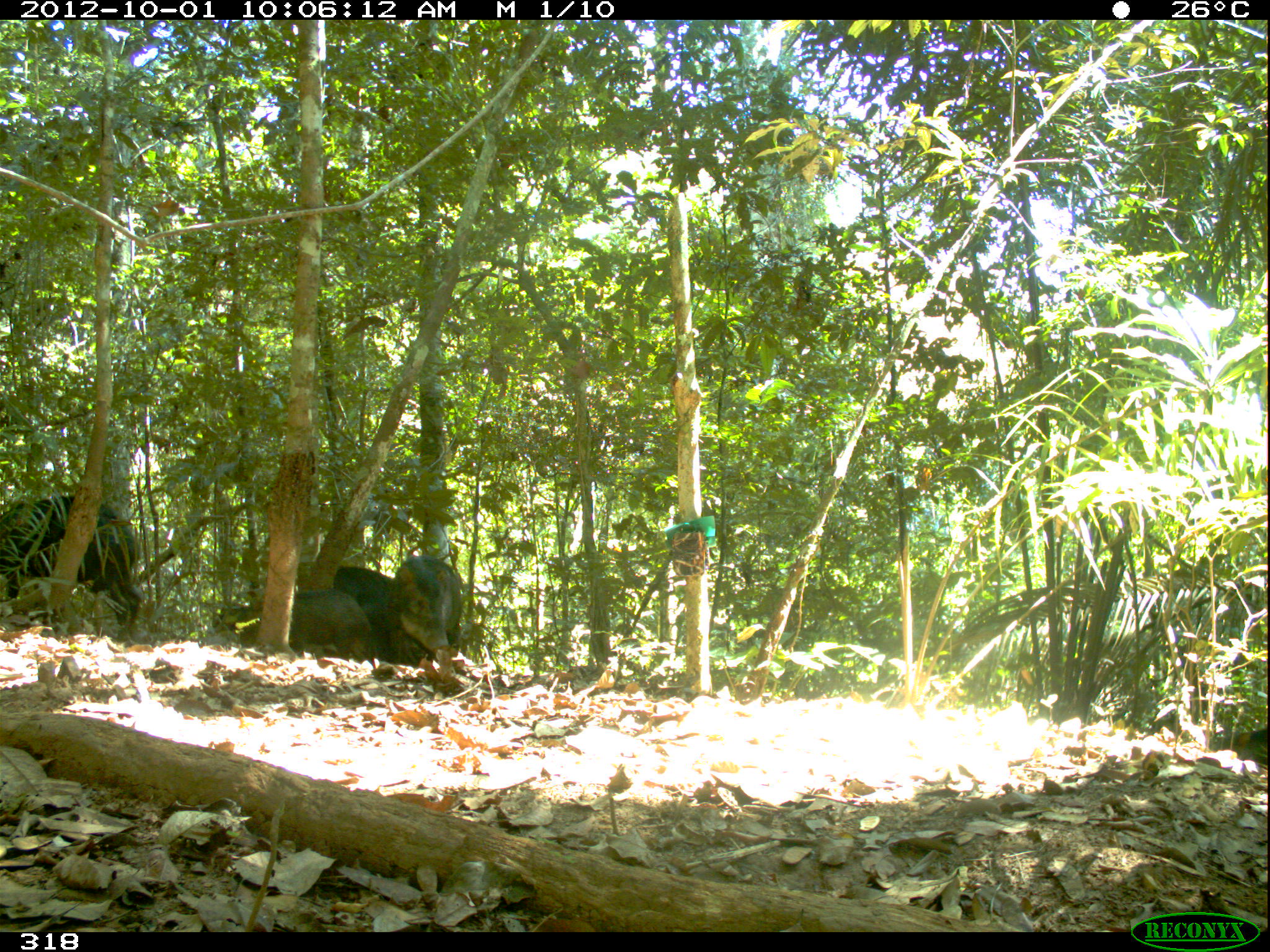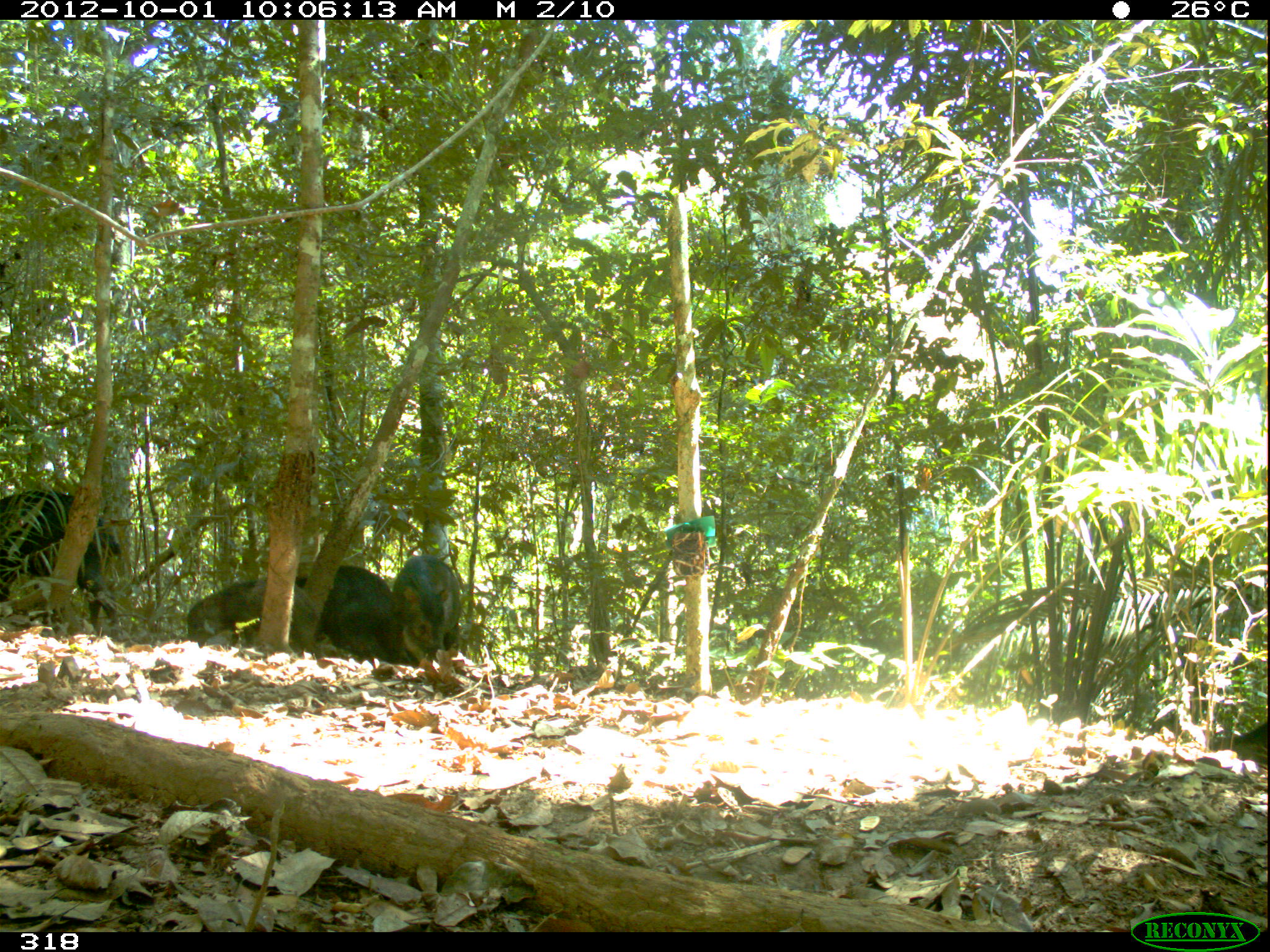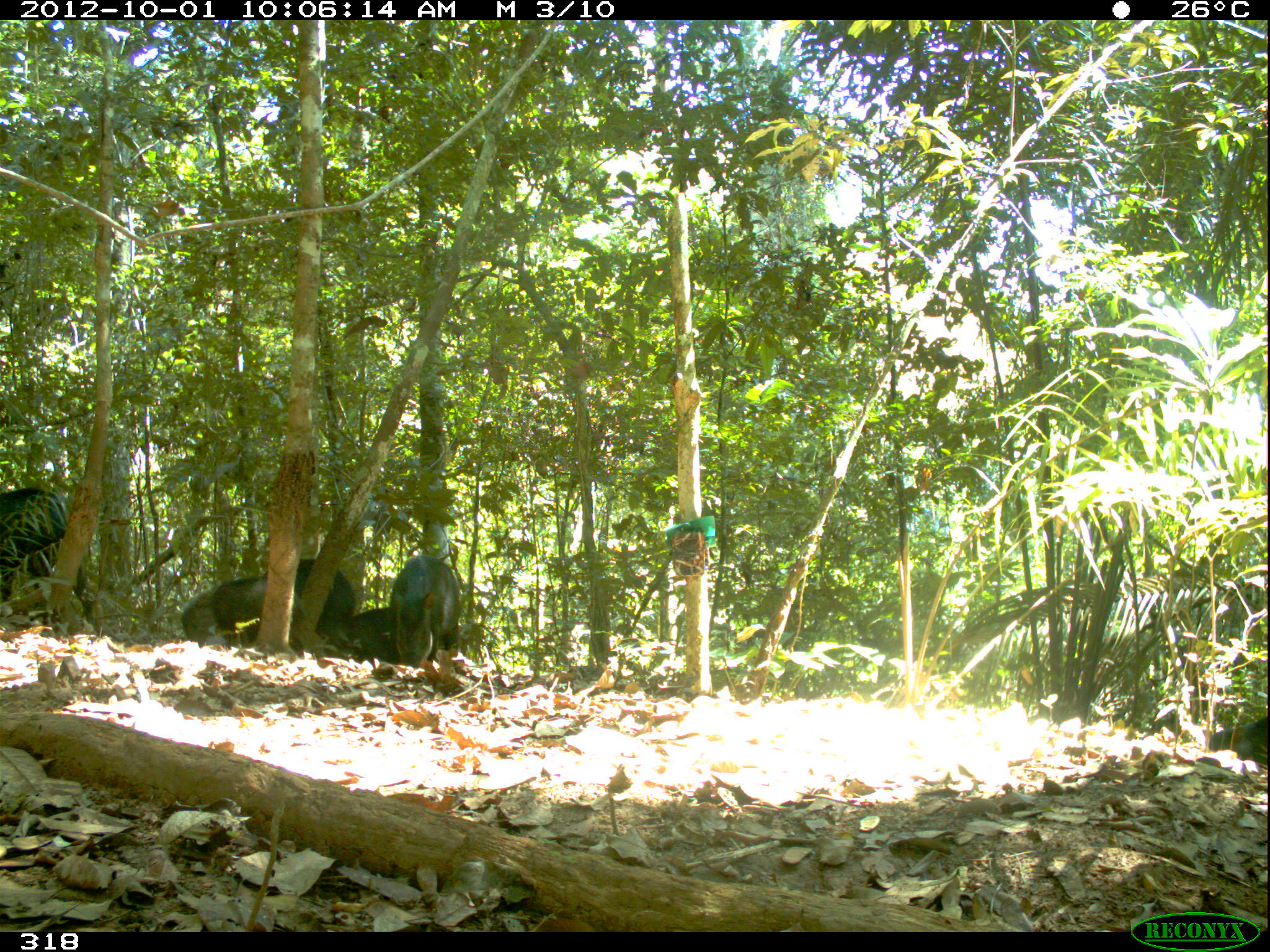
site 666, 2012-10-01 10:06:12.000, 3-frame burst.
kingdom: Animalia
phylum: Chordata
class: Mammalia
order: Artiodactyla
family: Tayassuidae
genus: Tayassu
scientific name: Tayassu pecari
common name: white-lipped peccary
Tayassu pecari (white-lipped peccary).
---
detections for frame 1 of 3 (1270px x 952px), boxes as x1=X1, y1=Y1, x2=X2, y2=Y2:
tayassu pecari: x1=0, y1=492, x2=147, y2=642; x1=209, y1=587, x2=376, y2=657; x1=331, y1=563, x2=424, y2=664; x1=395, y1=554, x2=460, y2=664; x1=1202, y1=722, x2=1268, y2=768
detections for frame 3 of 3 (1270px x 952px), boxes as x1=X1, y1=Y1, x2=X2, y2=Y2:
tayassu pecari: x1=175, y1=551, x2=354, y2=653; x1=0, y1=487, x2=102, y2=635; x1=393, y1=554, x2=465, y2=668; x1=1206, y1=714, x2=1269, y2=766; x1=349, y1=606, x2=395, y2=657